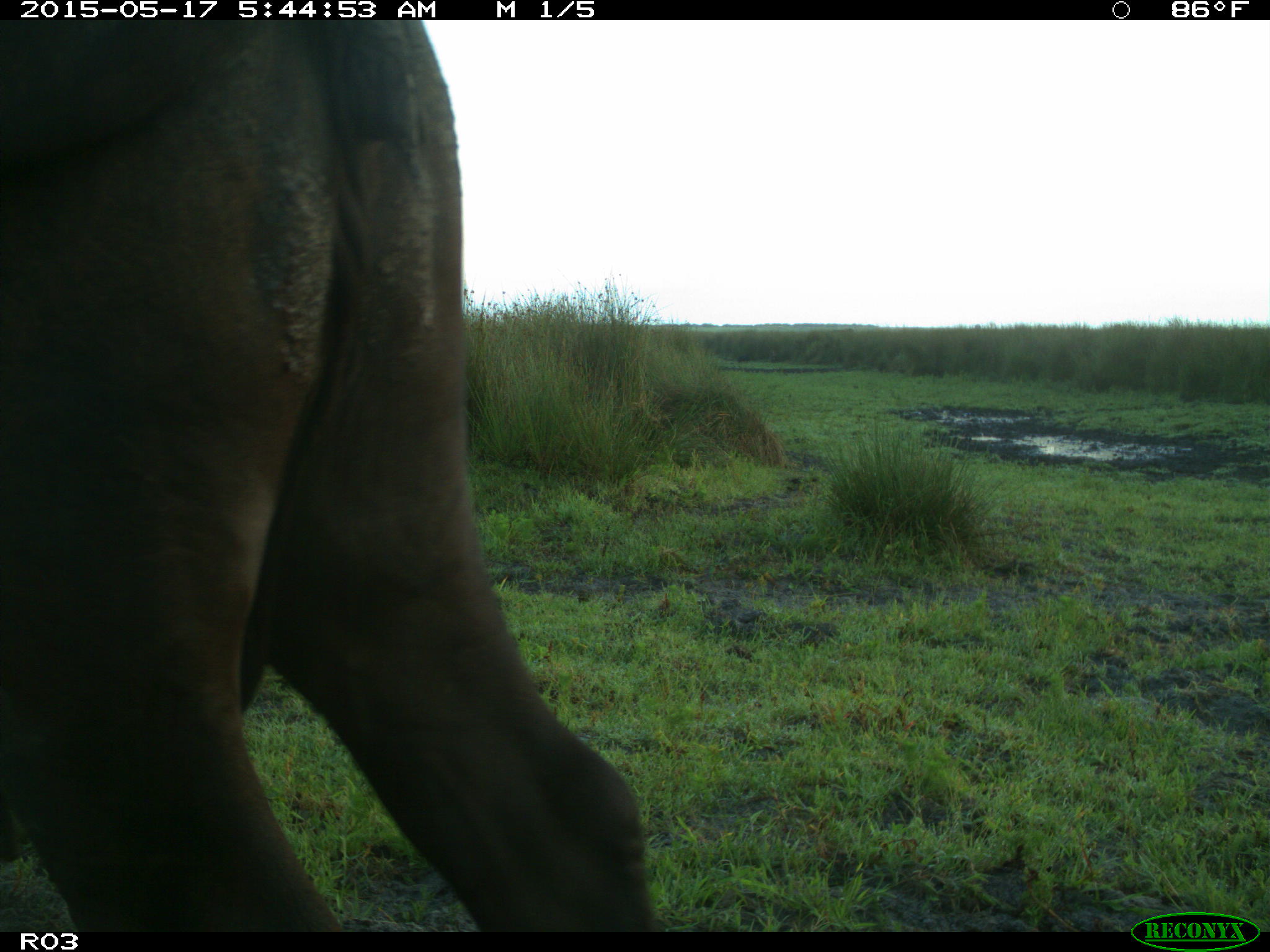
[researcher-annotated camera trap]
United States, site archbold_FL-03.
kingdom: Animalia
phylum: Chordata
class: Mammalia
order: Artiodactyla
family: Bovidae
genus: Bos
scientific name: Bos taurus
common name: domestic cow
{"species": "Bos taurus (domestic cow)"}